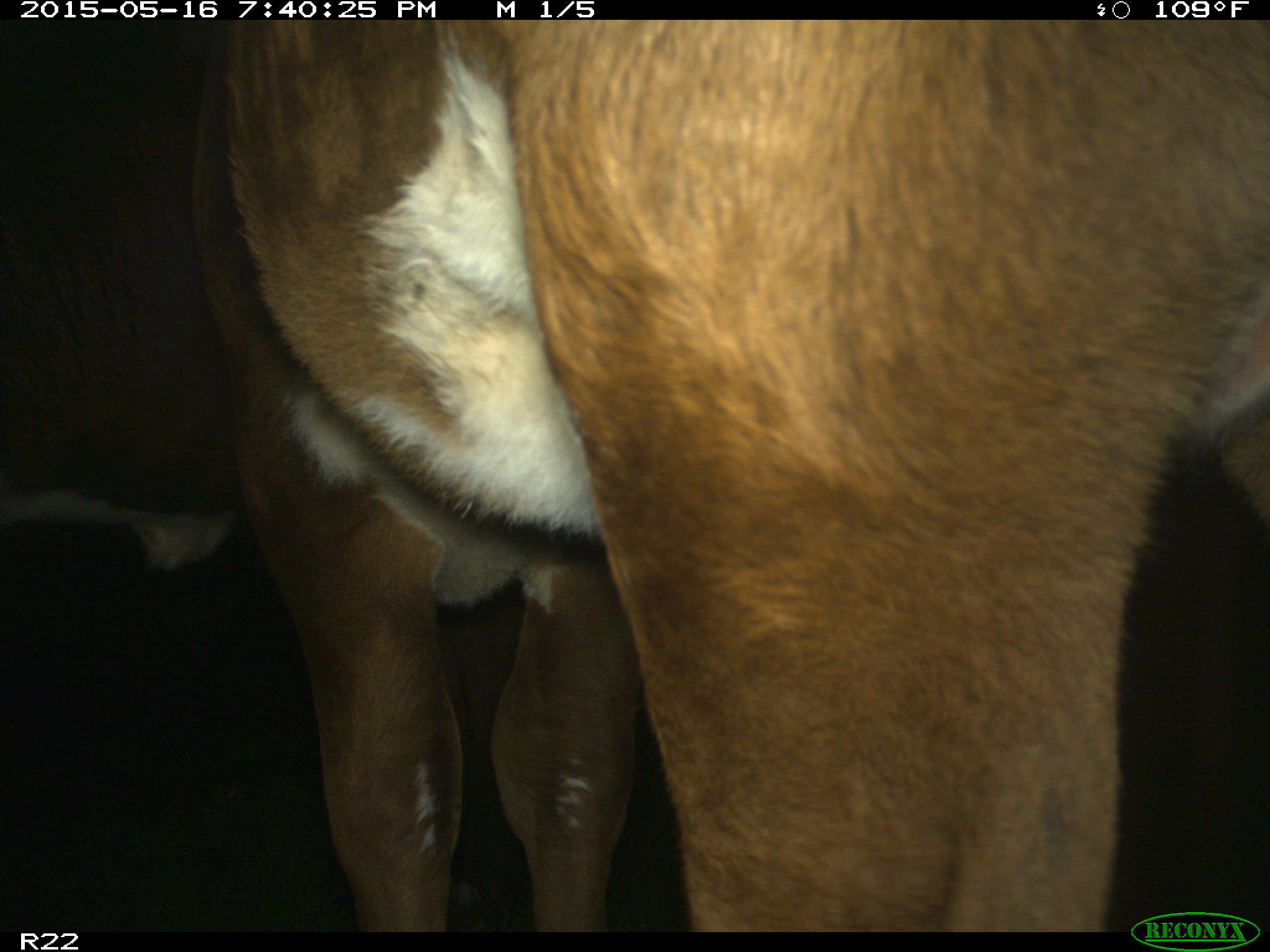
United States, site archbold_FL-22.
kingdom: Animalia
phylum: Chordata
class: Mammalia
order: Artiodactyla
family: Bovidae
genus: Bos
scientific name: Bos taurus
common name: domestic cow